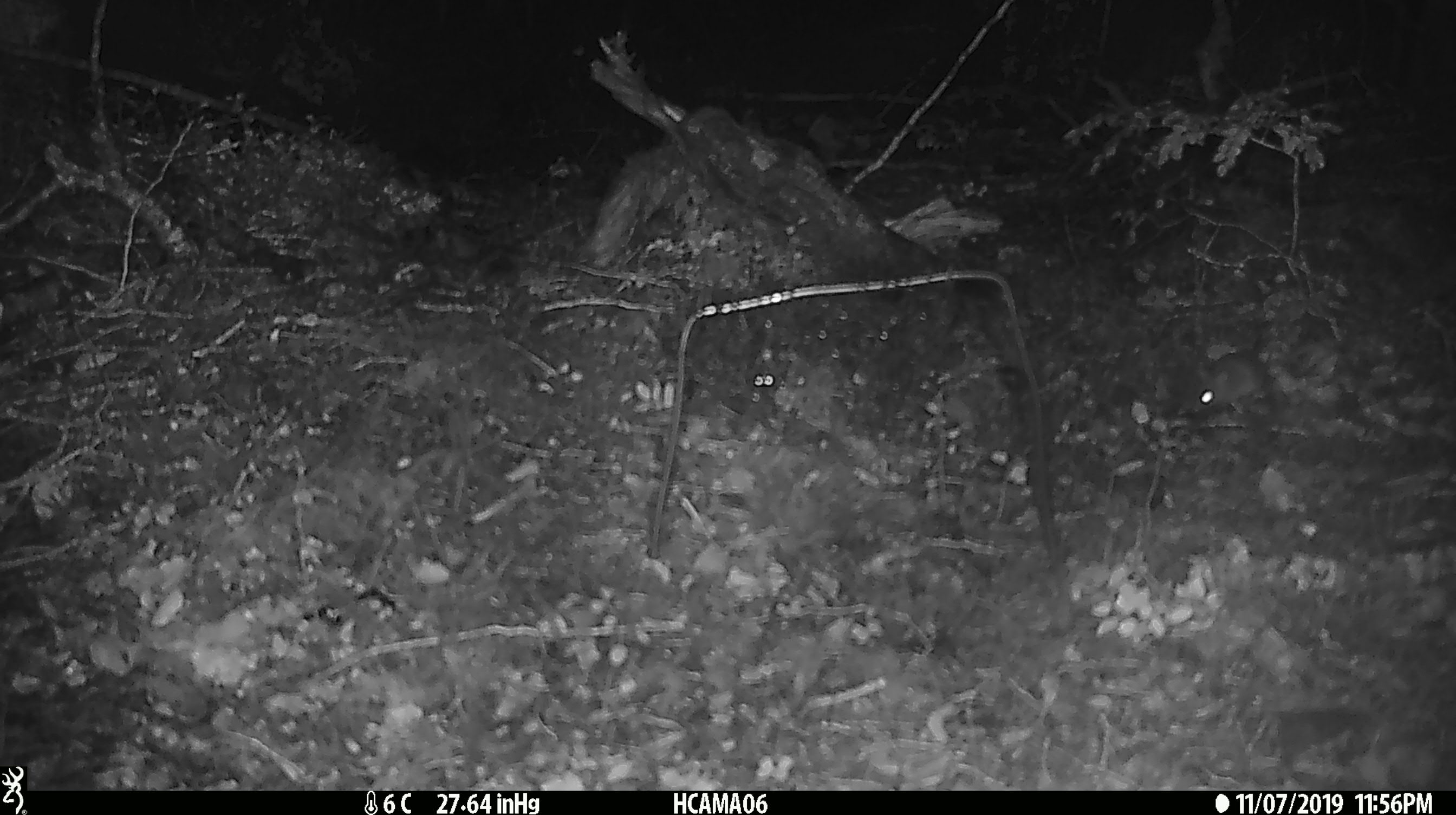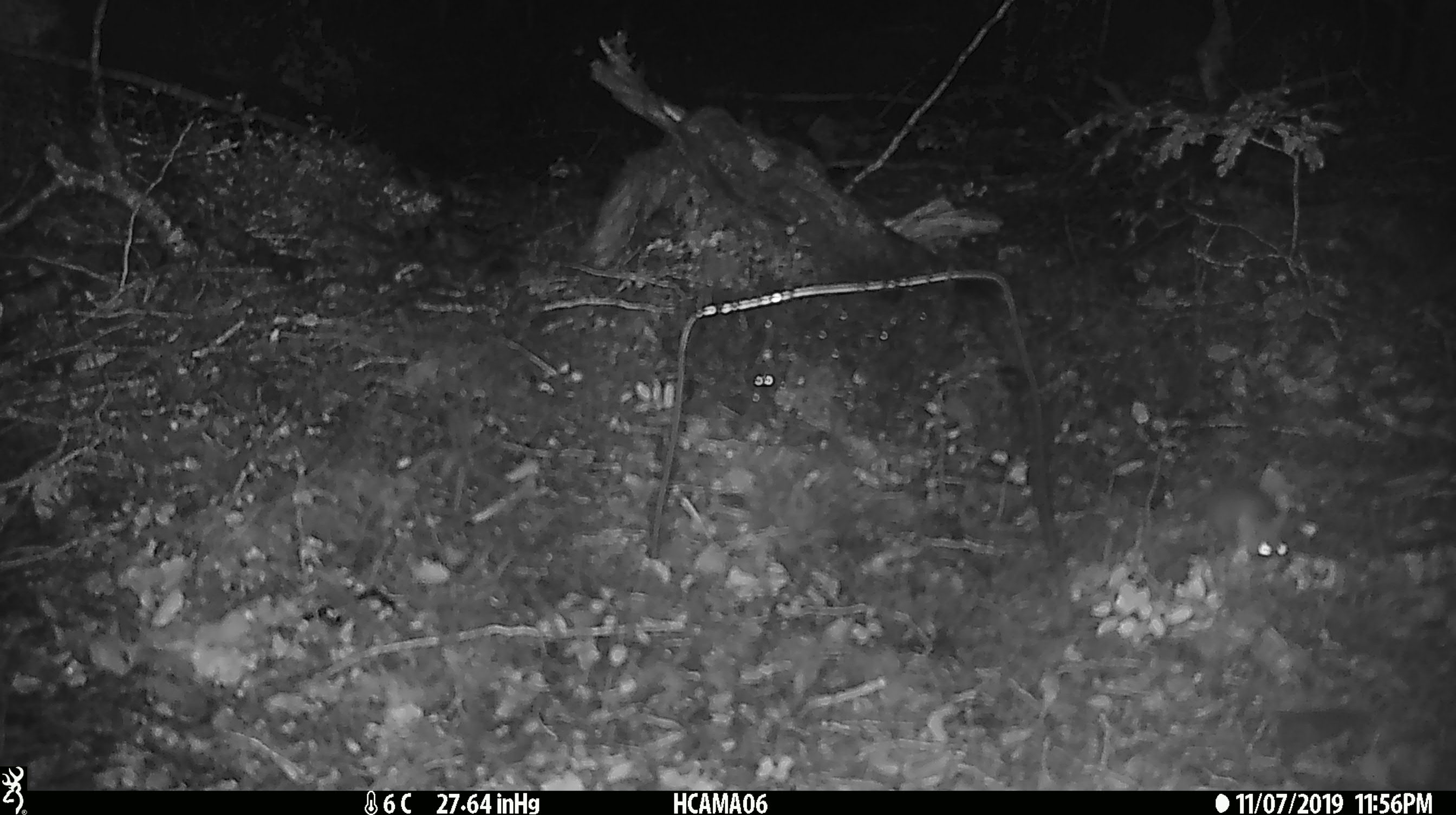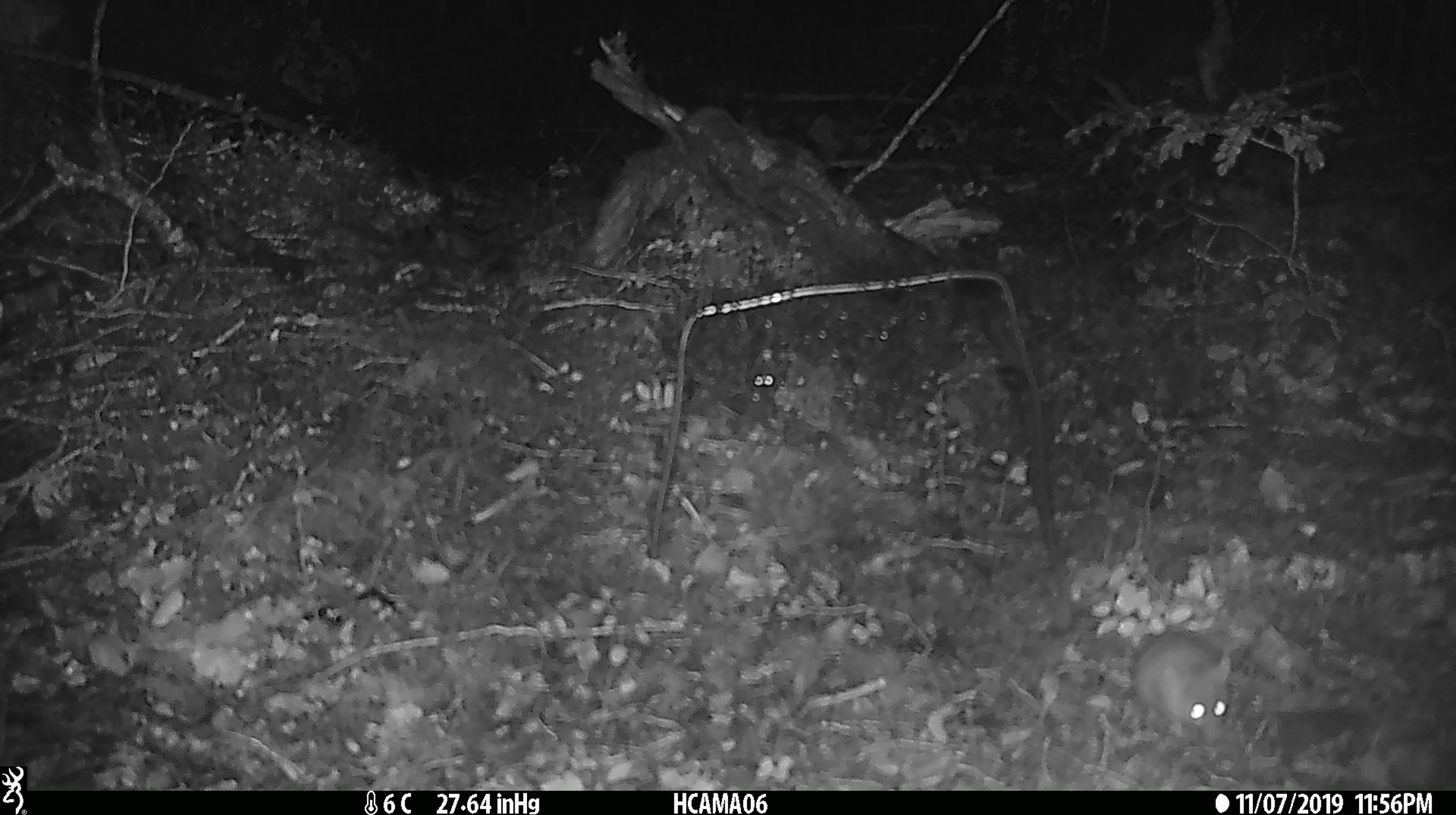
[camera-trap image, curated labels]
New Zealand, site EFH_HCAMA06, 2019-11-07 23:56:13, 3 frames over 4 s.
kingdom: Animalia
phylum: Chordata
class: Mammalia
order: Rodentia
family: Muridae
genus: Mus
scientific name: Mus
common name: mouse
Mouse (Mus).